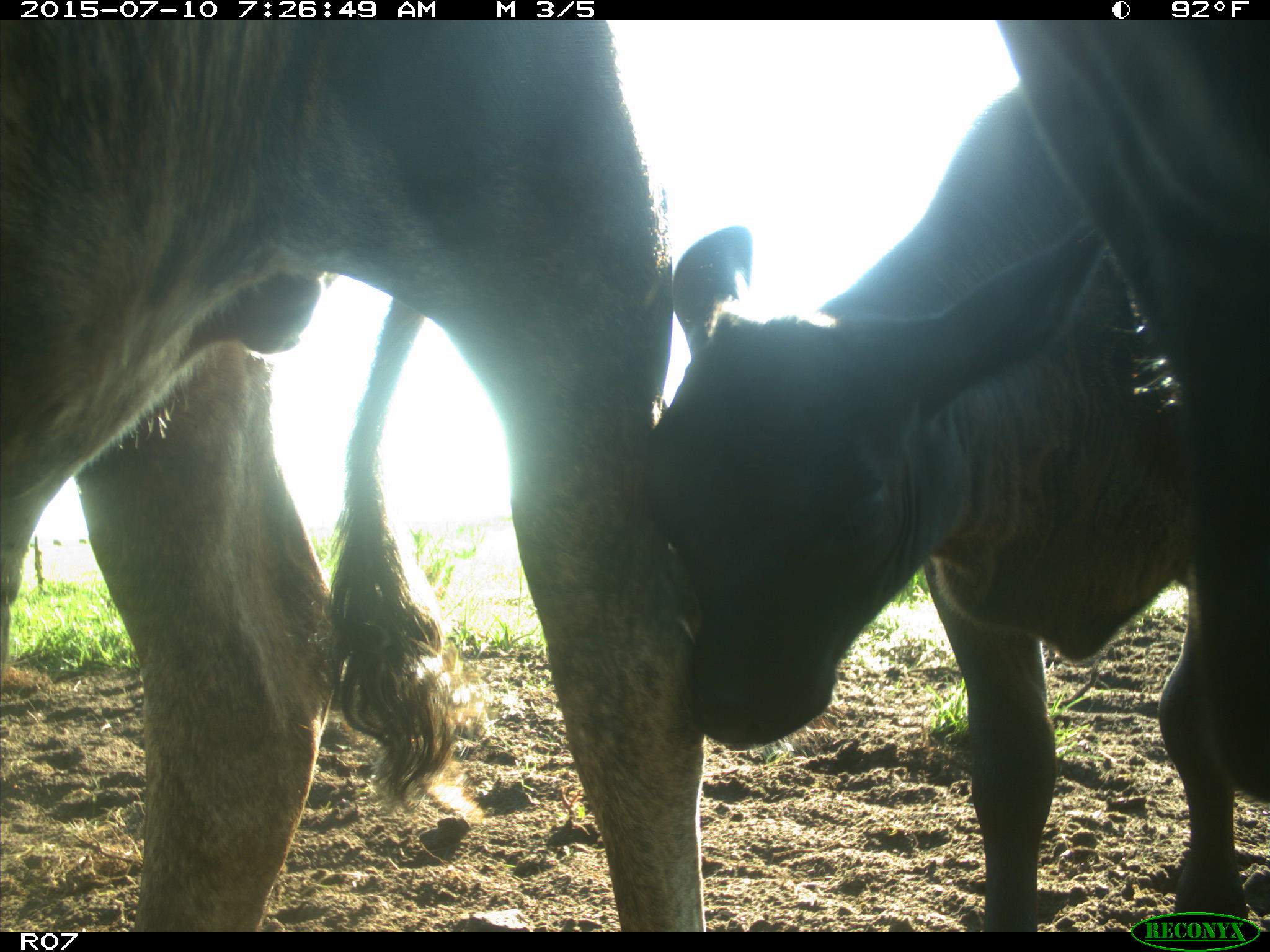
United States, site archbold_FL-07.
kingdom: Animalia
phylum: Chordata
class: Mammalia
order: Artiodactyla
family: Bovidae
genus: Bos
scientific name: Bos taurus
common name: domestic cow